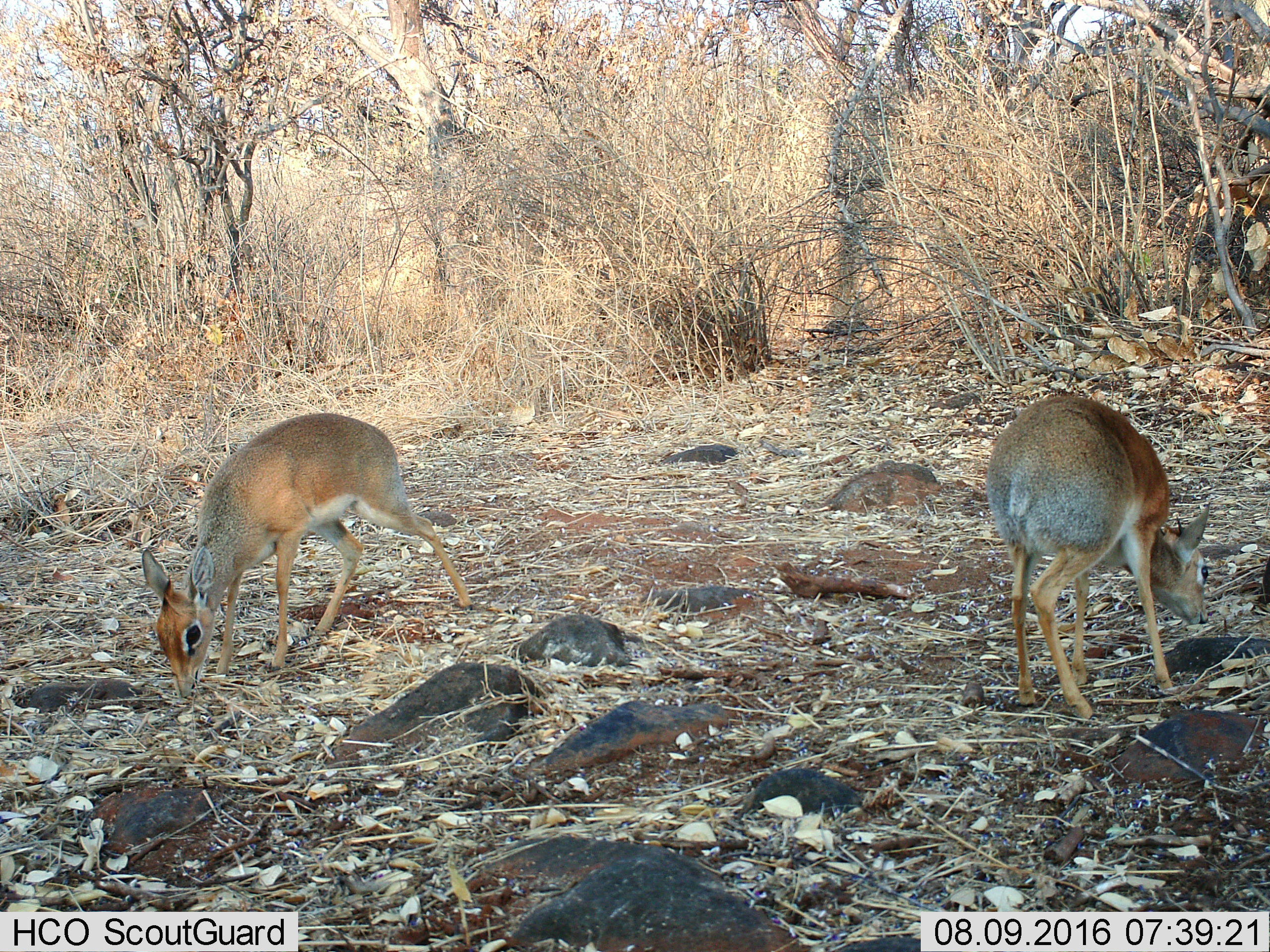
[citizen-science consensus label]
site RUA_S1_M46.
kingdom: Animalia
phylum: Chordata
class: Mammalia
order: Artiodactyla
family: Bovidae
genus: Madoqua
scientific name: Madoqua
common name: dik-dik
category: dikdik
Dikdik (dik-dik) (Madoqua), count 2. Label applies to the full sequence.